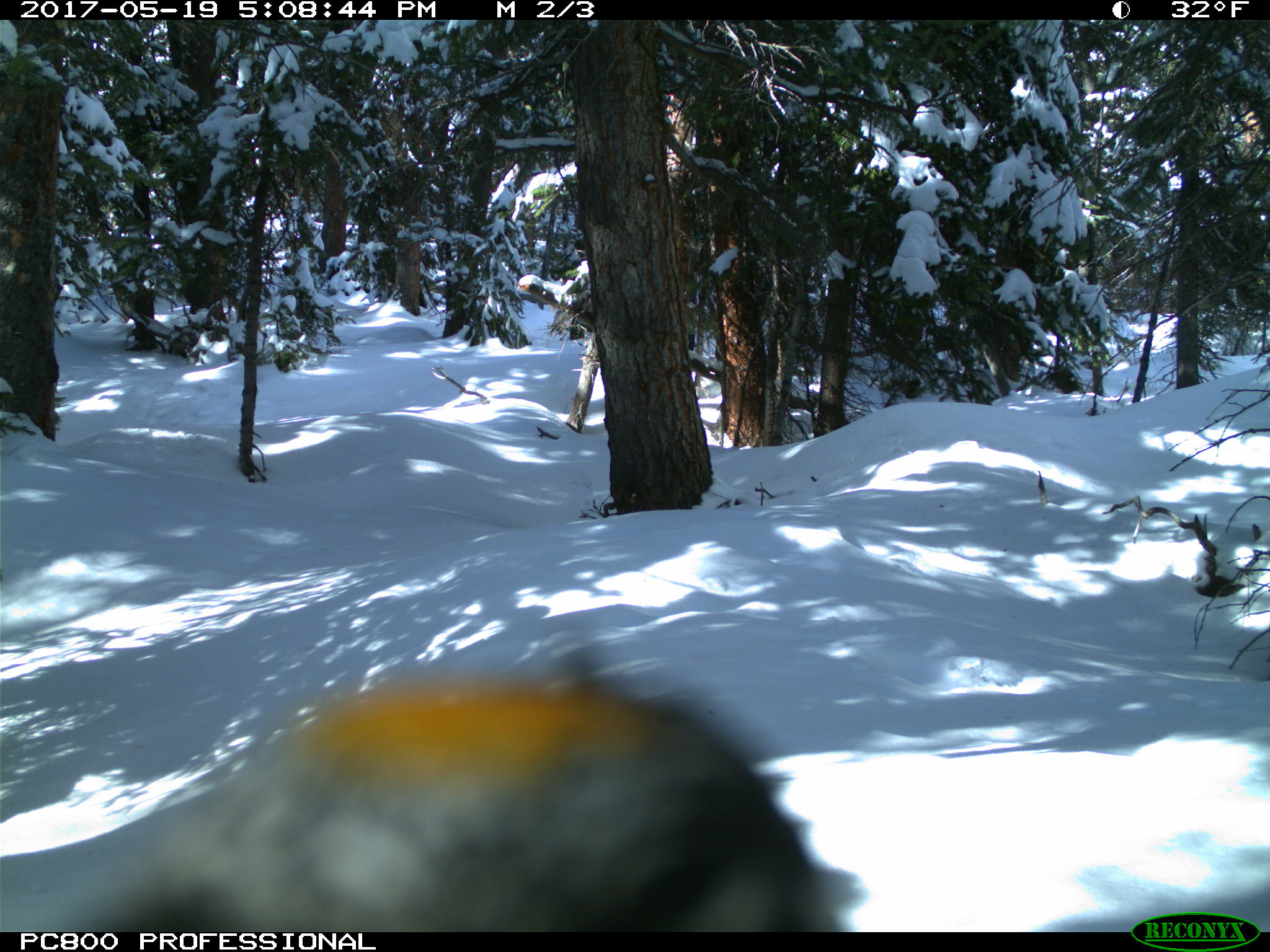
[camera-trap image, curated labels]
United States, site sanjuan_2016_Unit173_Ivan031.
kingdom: Animalia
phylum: Chordata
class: Aves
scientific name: Aves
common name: birds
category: unidentified bird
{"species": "unidentified bird (birds) (Aves)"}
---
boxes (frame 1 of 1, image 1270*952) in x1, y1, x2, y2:
animal: 0, 636, 872, 932